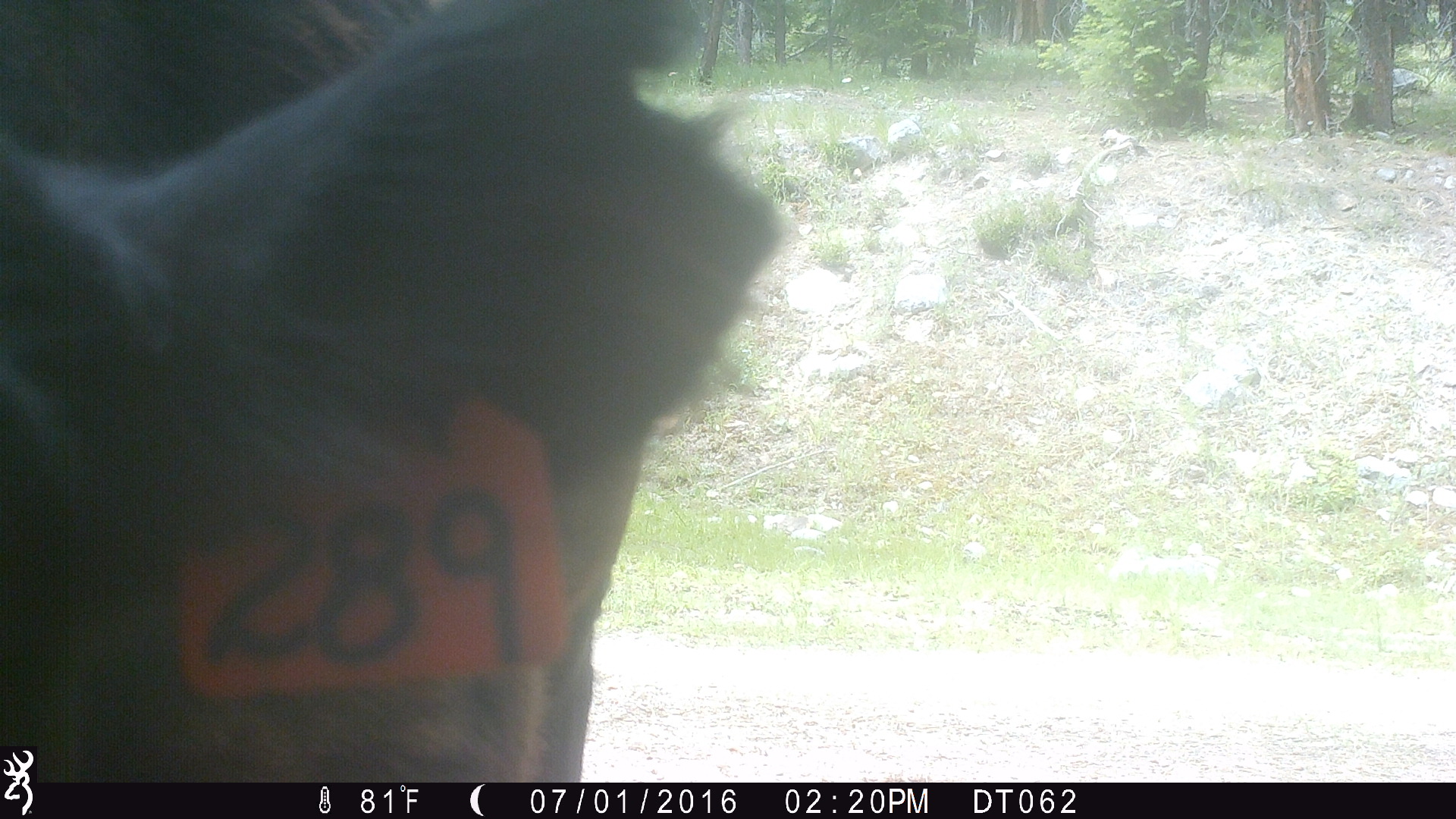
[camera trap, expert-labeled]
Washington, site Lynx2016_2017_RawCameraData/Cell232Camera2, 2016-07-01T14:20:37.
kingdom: Animalia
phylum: Chordata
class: Mammalia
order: Artiodactyla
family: Bovidae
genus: Bos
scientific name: Bos taurus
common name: domestic cattle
Domestic cattle (Bos taurus). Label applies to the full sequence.